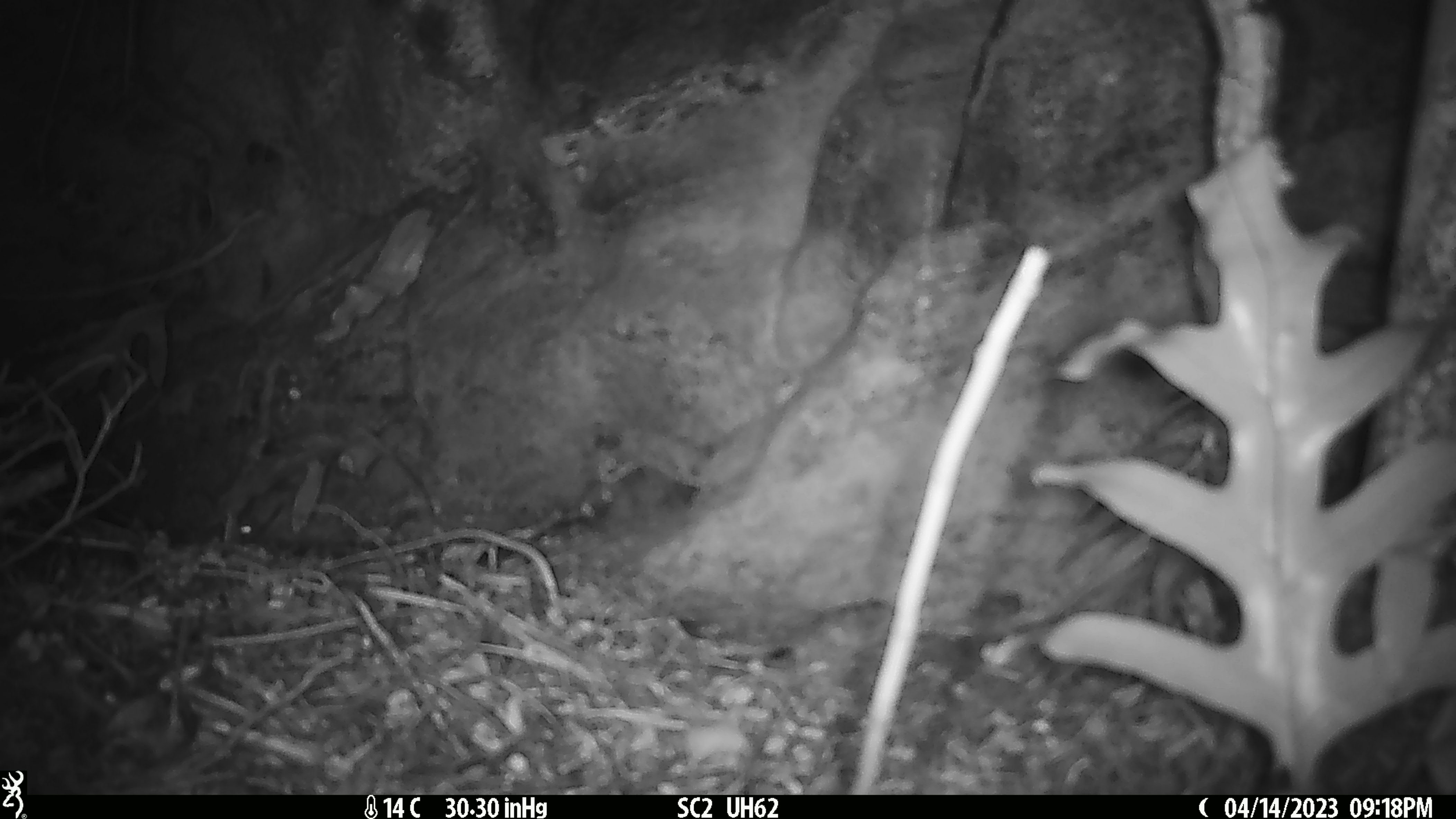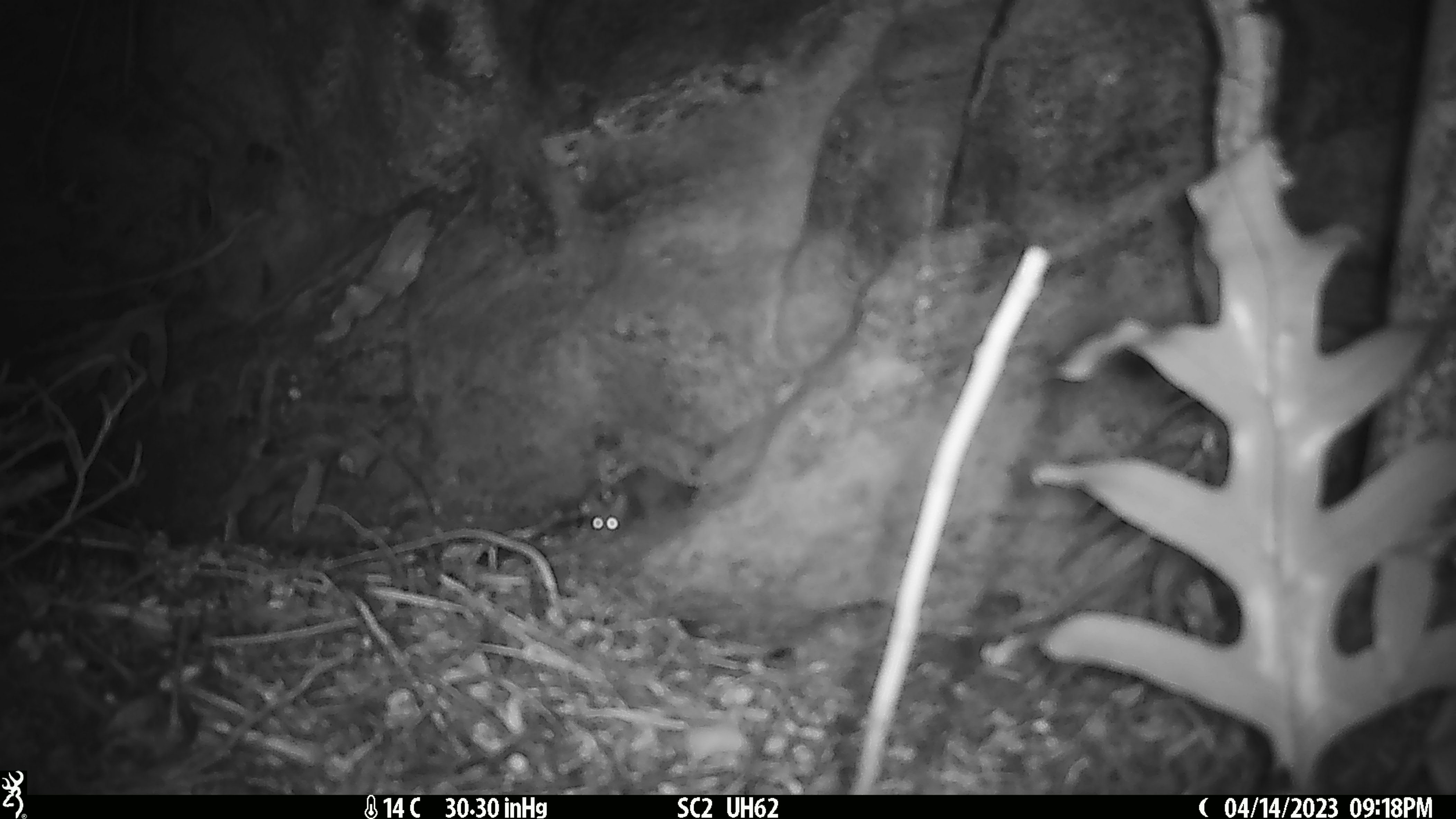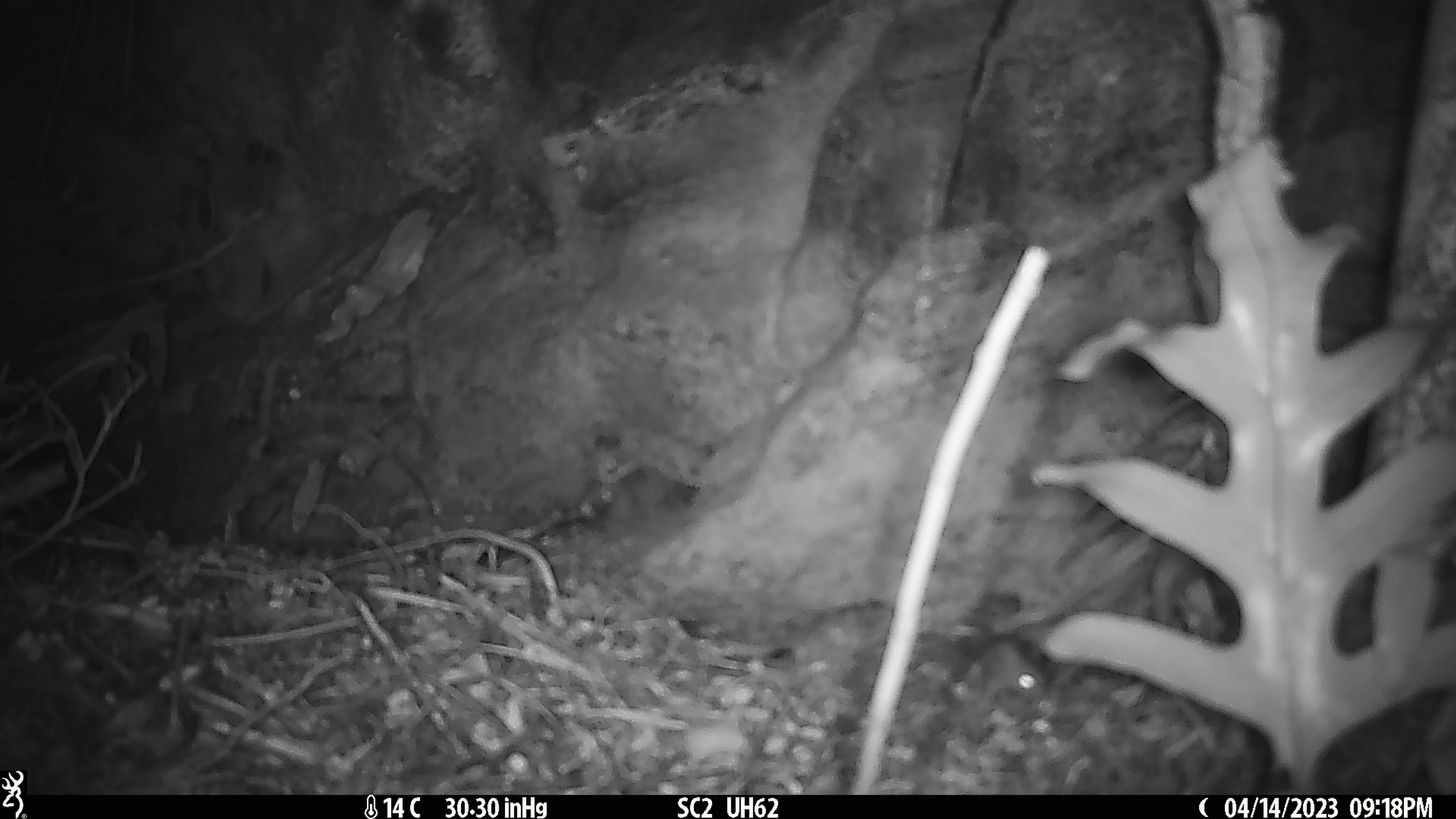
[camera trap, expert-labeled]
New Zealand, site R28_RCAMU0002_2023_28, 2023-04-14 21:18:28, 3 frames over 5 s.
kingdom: Animalia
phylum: Chordata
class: Mammalia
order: Rodentia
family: Muridae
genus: Mus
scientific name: Mus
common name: mouse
Mouse (Mus).